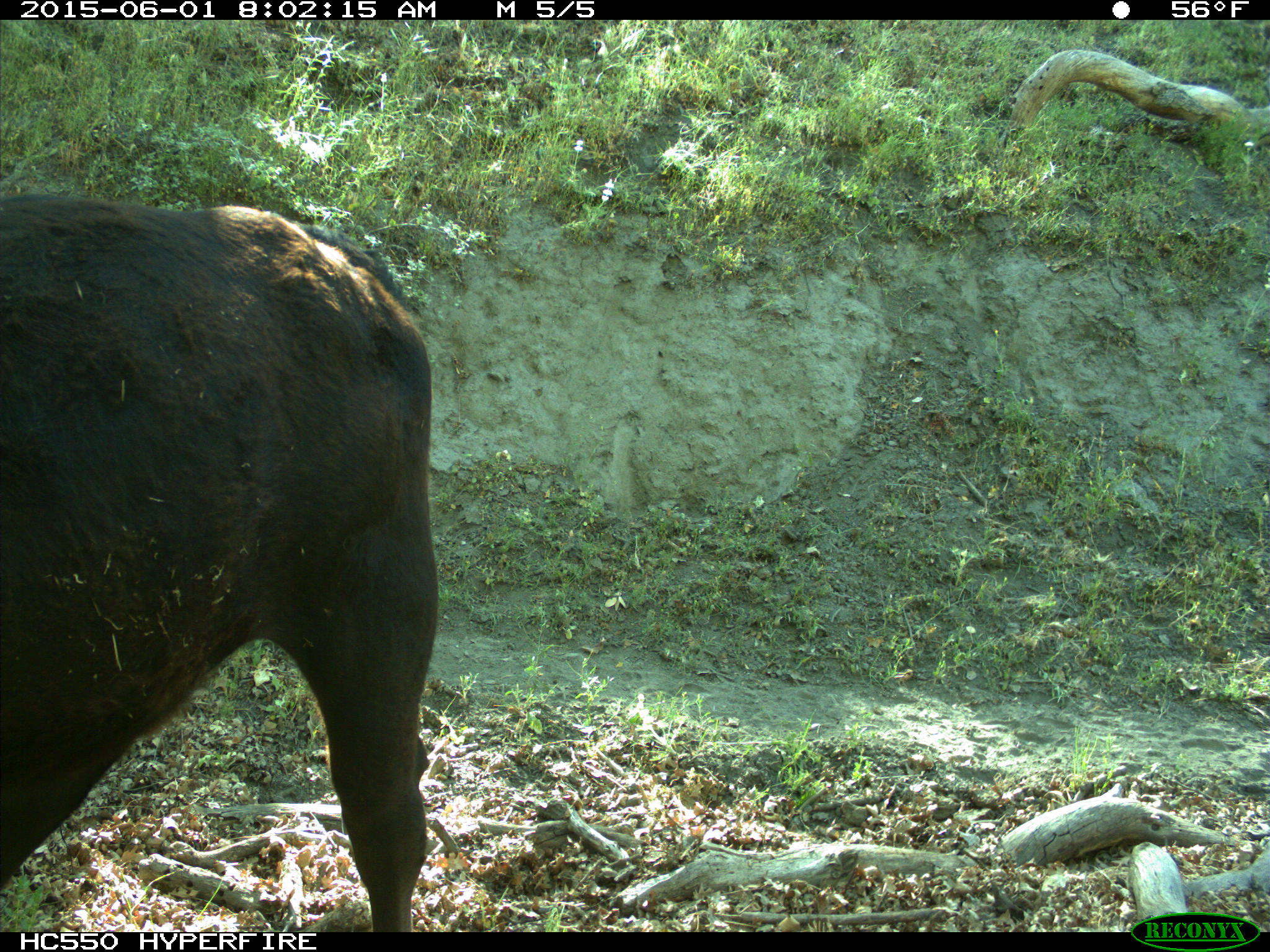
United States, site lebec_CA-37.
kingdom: Animalia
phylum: Chordata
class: Mammalia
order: Artiodactyla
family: Bovidae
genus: Bos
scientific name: Bos taurus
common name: domestic cow